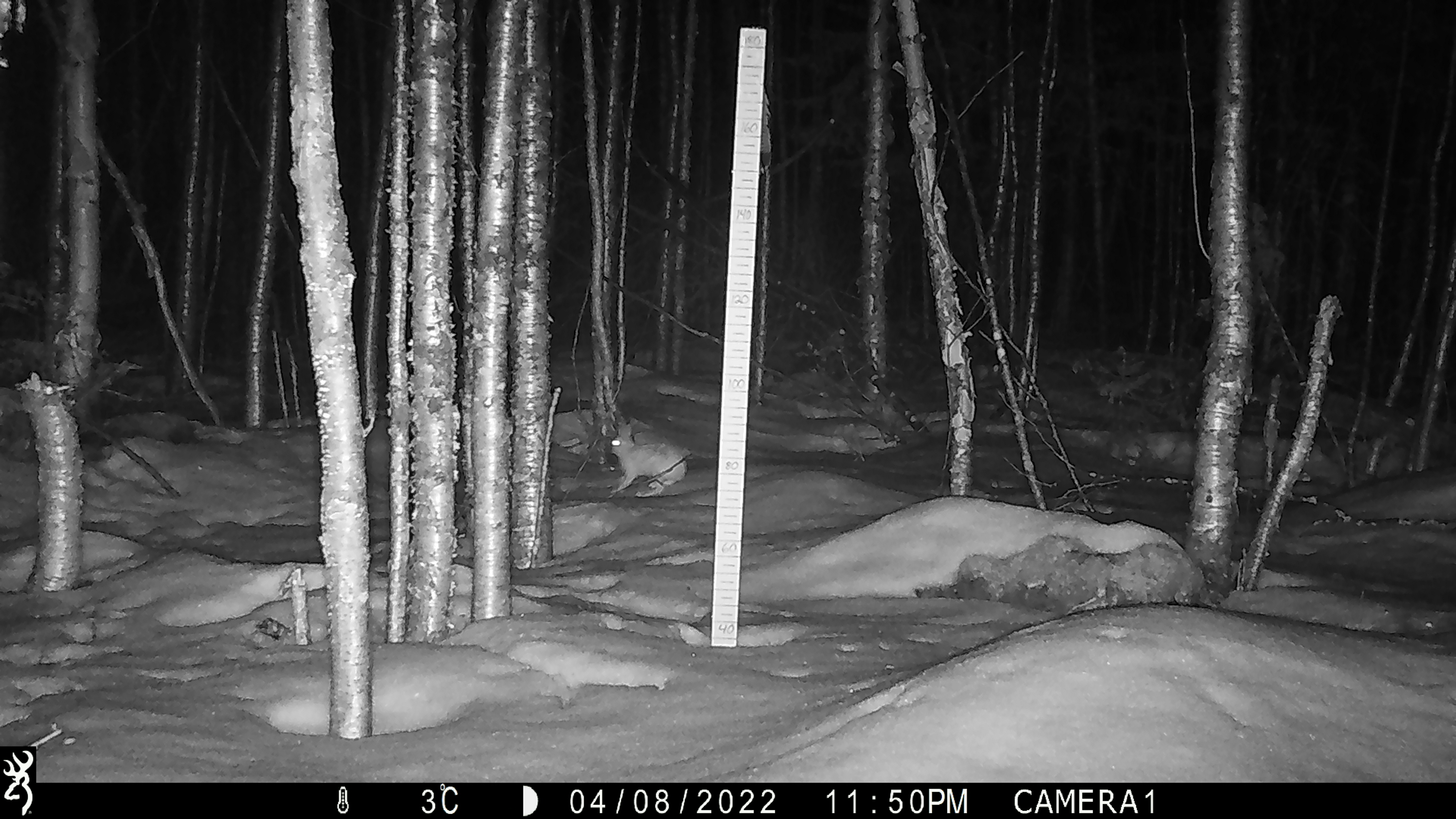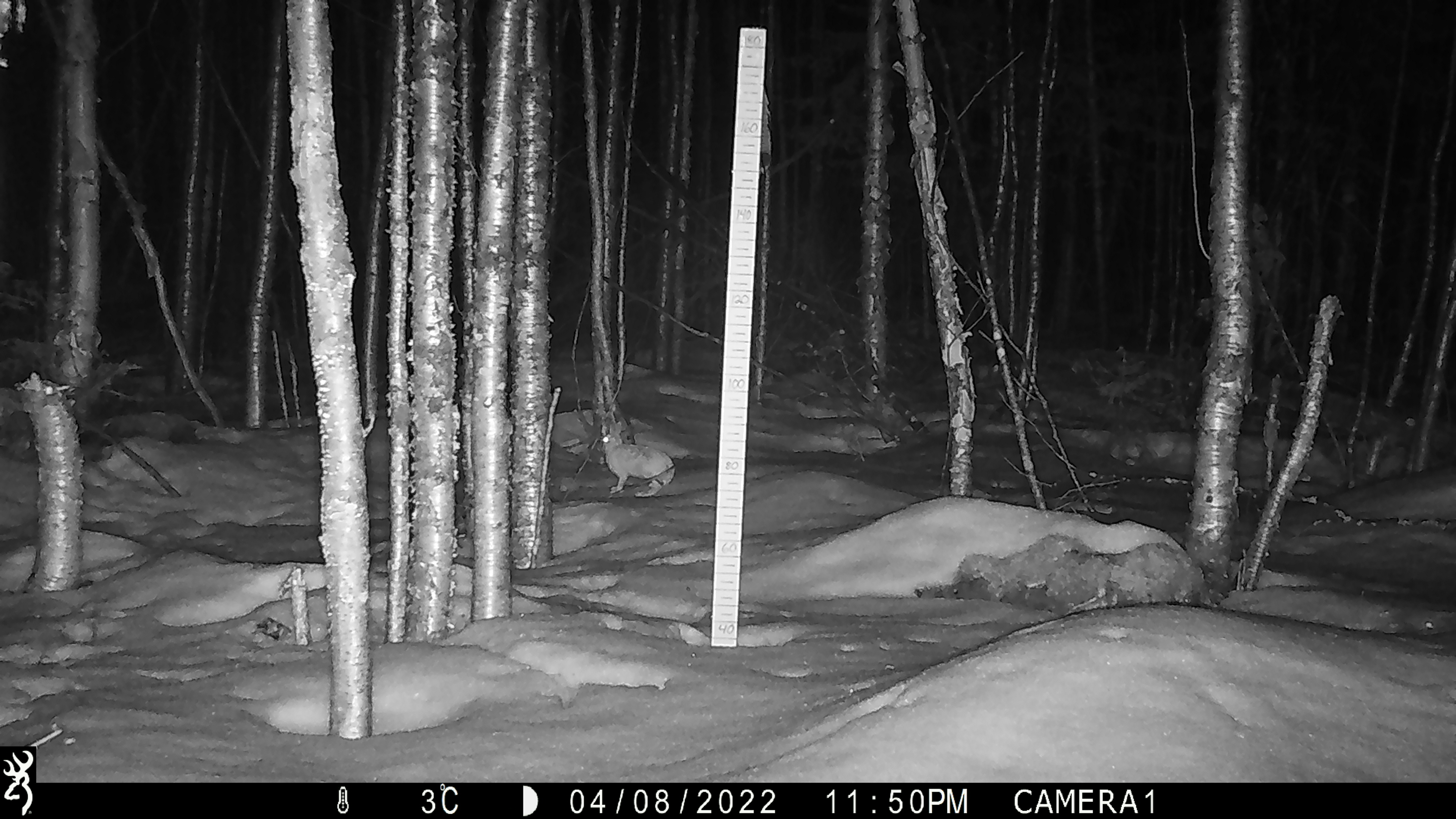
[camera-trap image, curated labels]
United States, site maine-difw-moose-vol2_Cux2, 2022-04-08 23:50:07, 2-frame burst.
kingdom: Animalia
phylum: Chordata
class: Mammalia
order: Lagomorpha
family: Leporidae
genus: Lepus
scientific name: Lepus americanus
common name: snowshoe hare